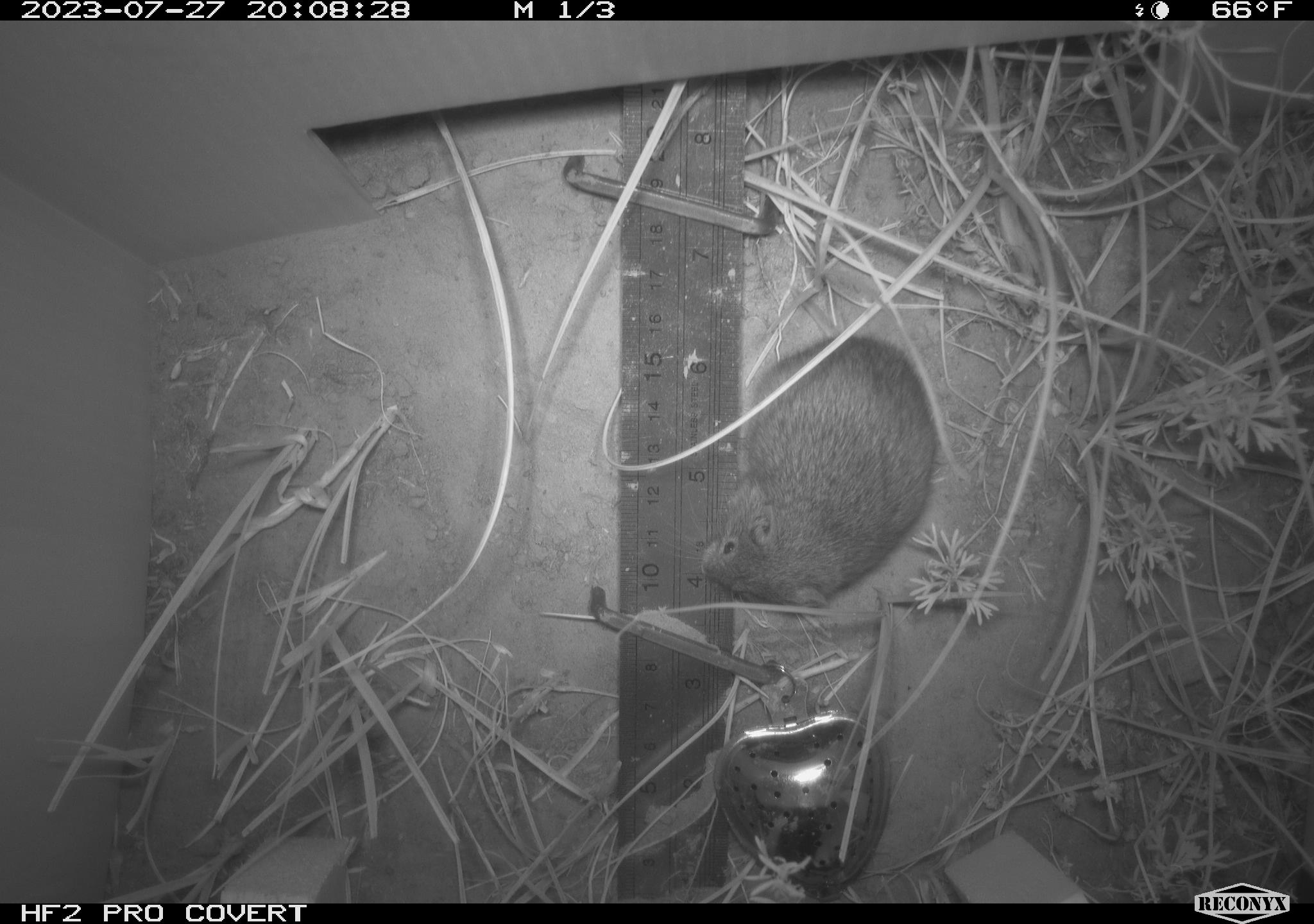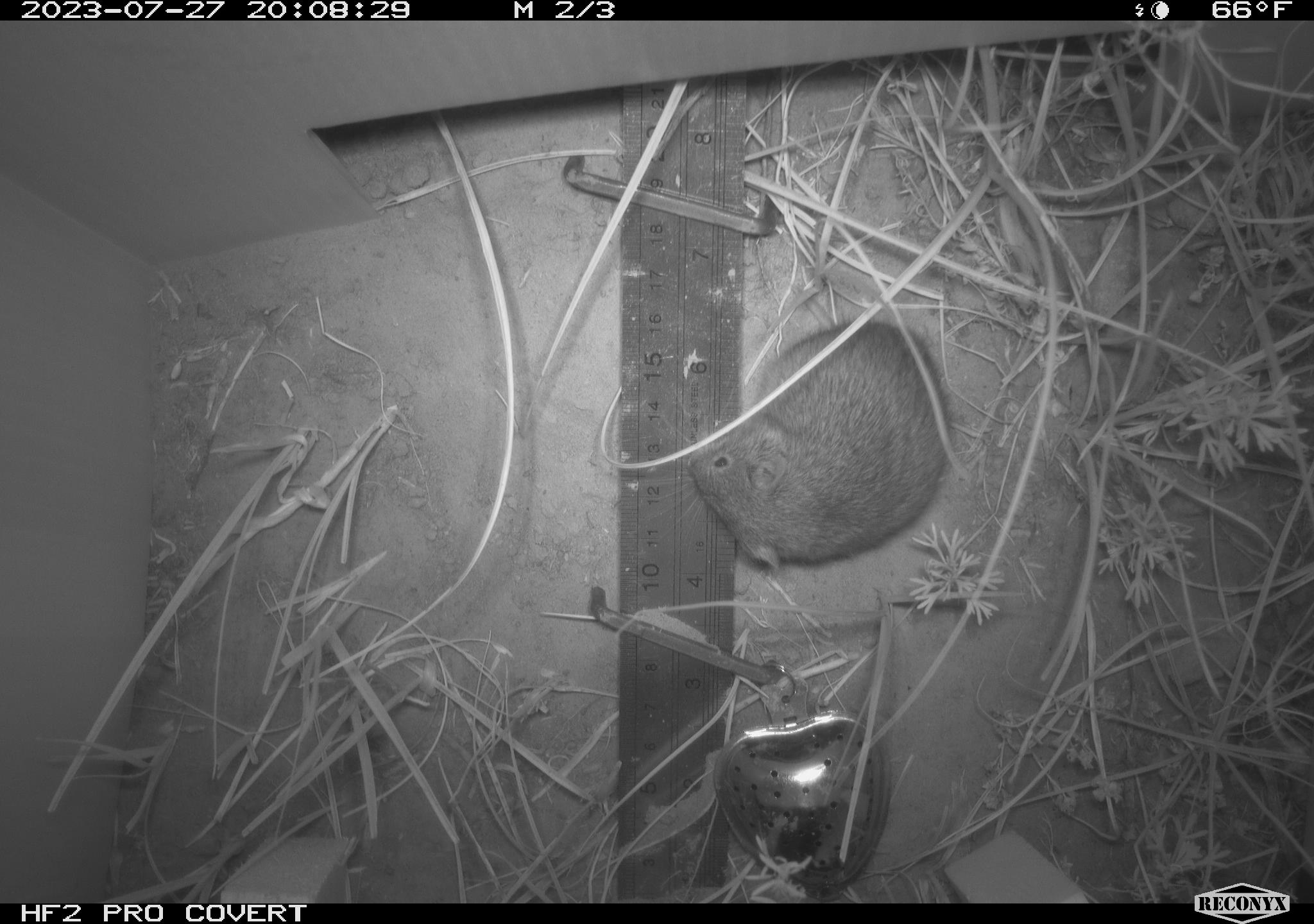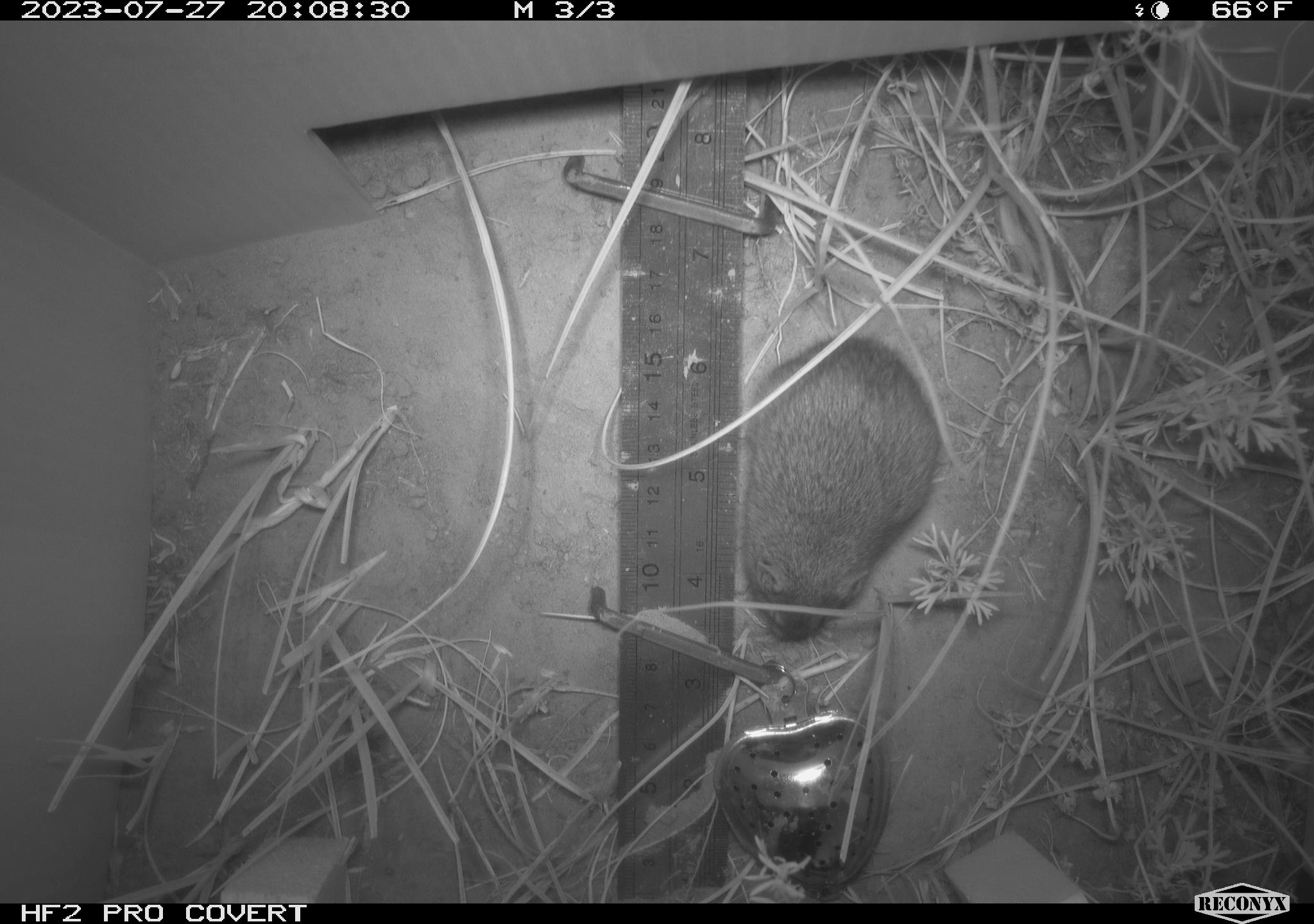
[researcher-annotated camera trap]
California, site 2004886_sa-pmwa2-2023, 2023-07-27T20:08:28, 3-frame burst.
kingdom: Animalia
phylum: Chordata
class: Mammalia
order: Rodentia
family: Cricetidae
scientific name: Cricetidae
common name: hamsters, voles, lemmings, and allies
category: cricetidae family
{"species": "cricetidae family (hamsters, voles, lemmings, and allies) (Cricetidae)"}